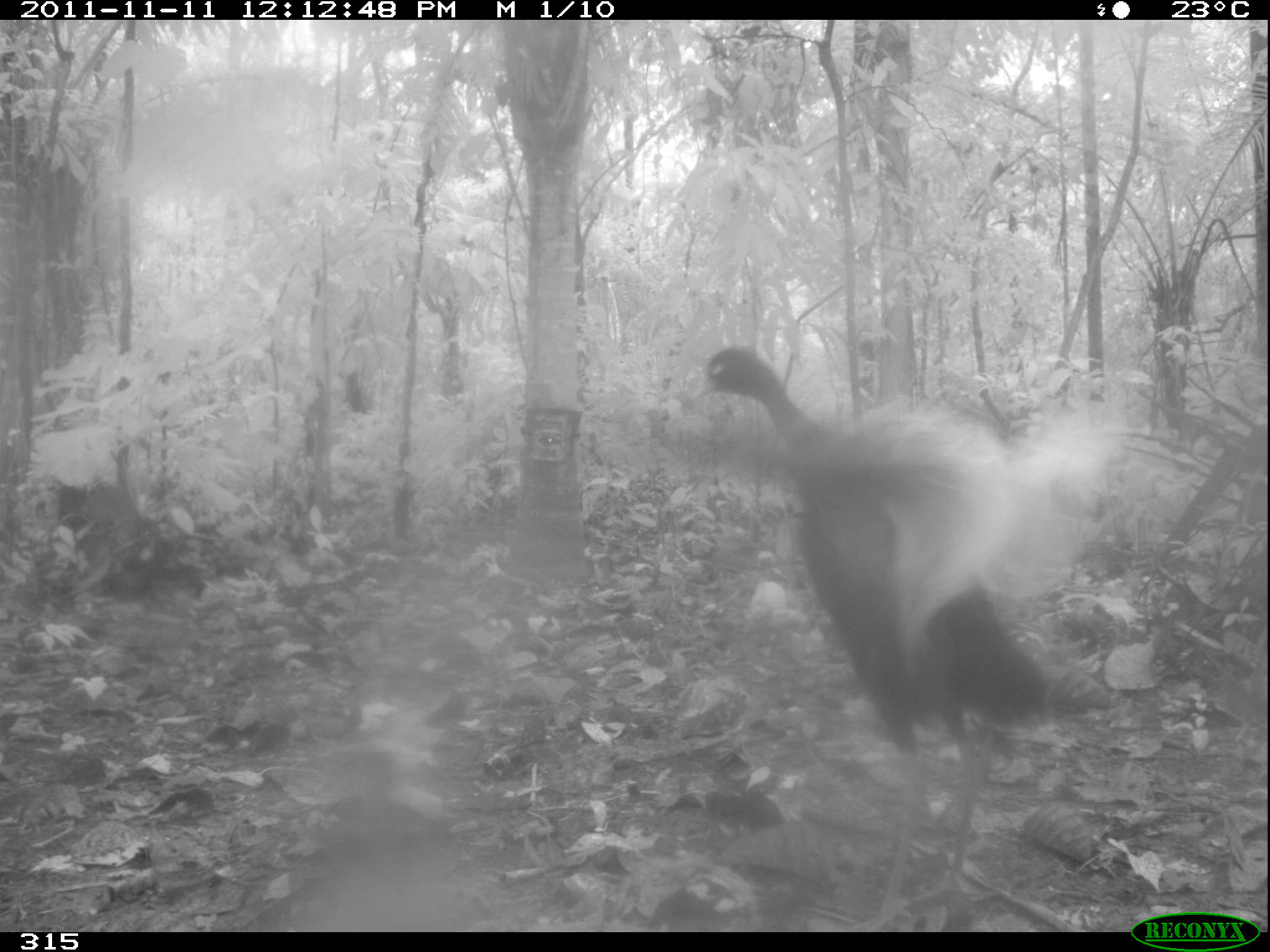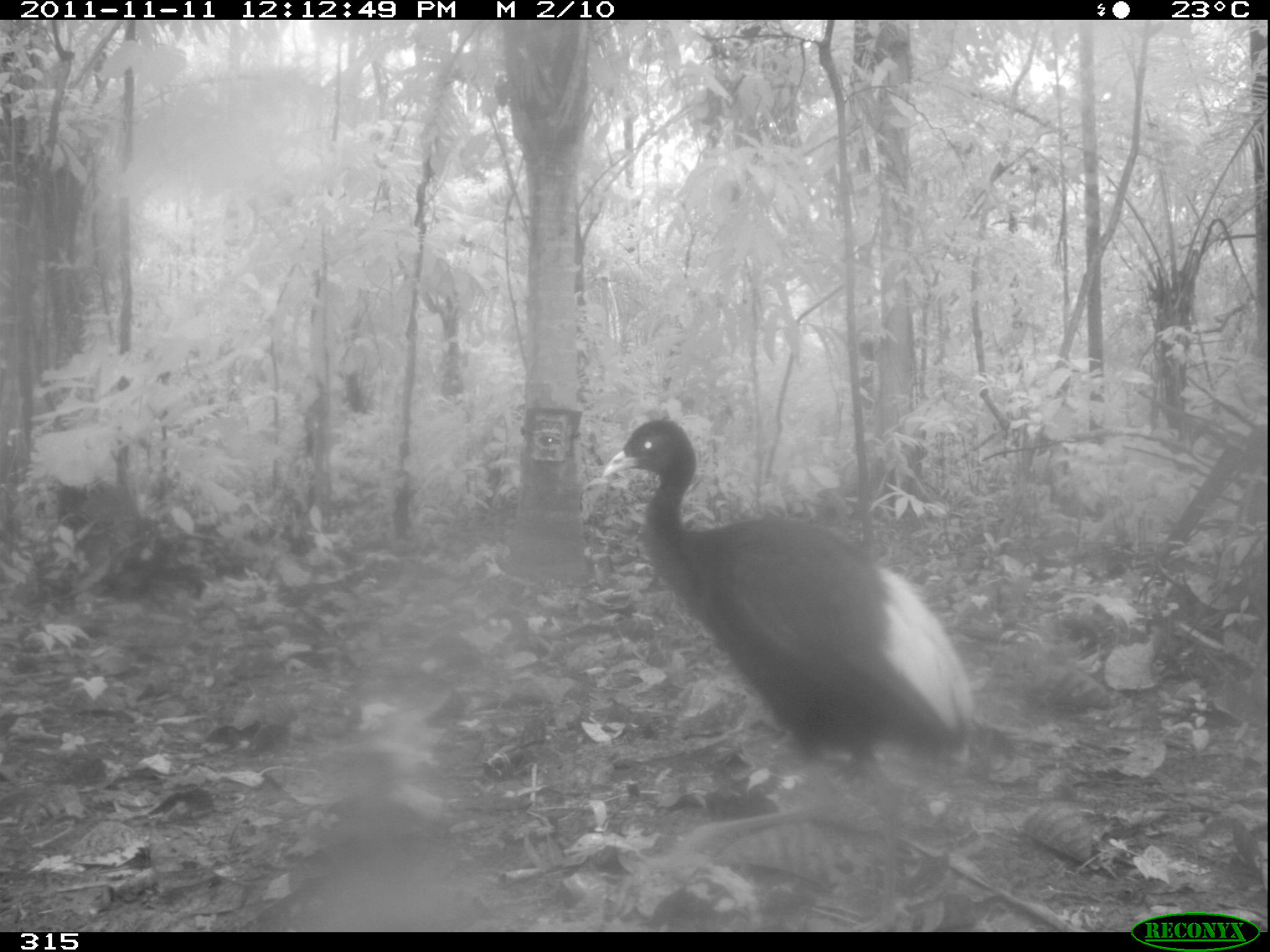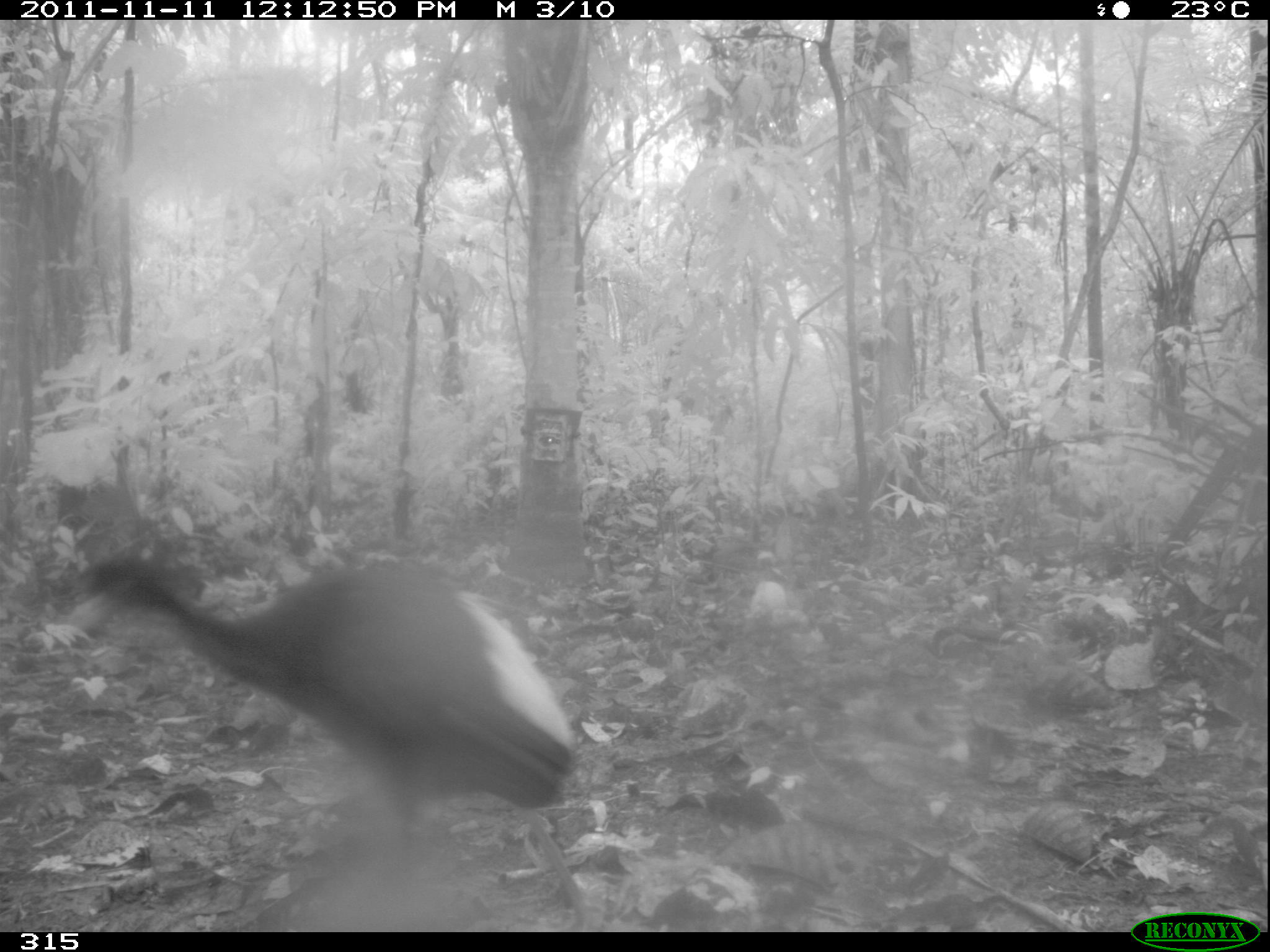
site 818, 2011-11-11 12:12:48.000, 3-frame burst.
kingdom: Animalia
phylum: Chordata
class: Aves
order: Gruiformes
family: Psophiidae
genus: Psophia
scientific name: Psophia leucoptera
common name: pale-winged trumpeter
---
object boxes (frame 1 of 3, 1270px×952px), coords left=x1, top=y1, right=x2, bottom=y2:
psophia leucoptera: left=689, top=342, right=1118, bottom=932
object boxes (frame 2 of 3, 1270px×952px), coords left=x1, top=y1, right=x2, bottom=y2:
psophia leucoptera: left=598, top=417, right=977, bottom=931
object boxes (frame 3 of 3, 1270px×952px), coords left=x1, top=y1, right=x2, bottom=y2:
psophia leucoptera: left=70, top=549, right=578, bottom=932